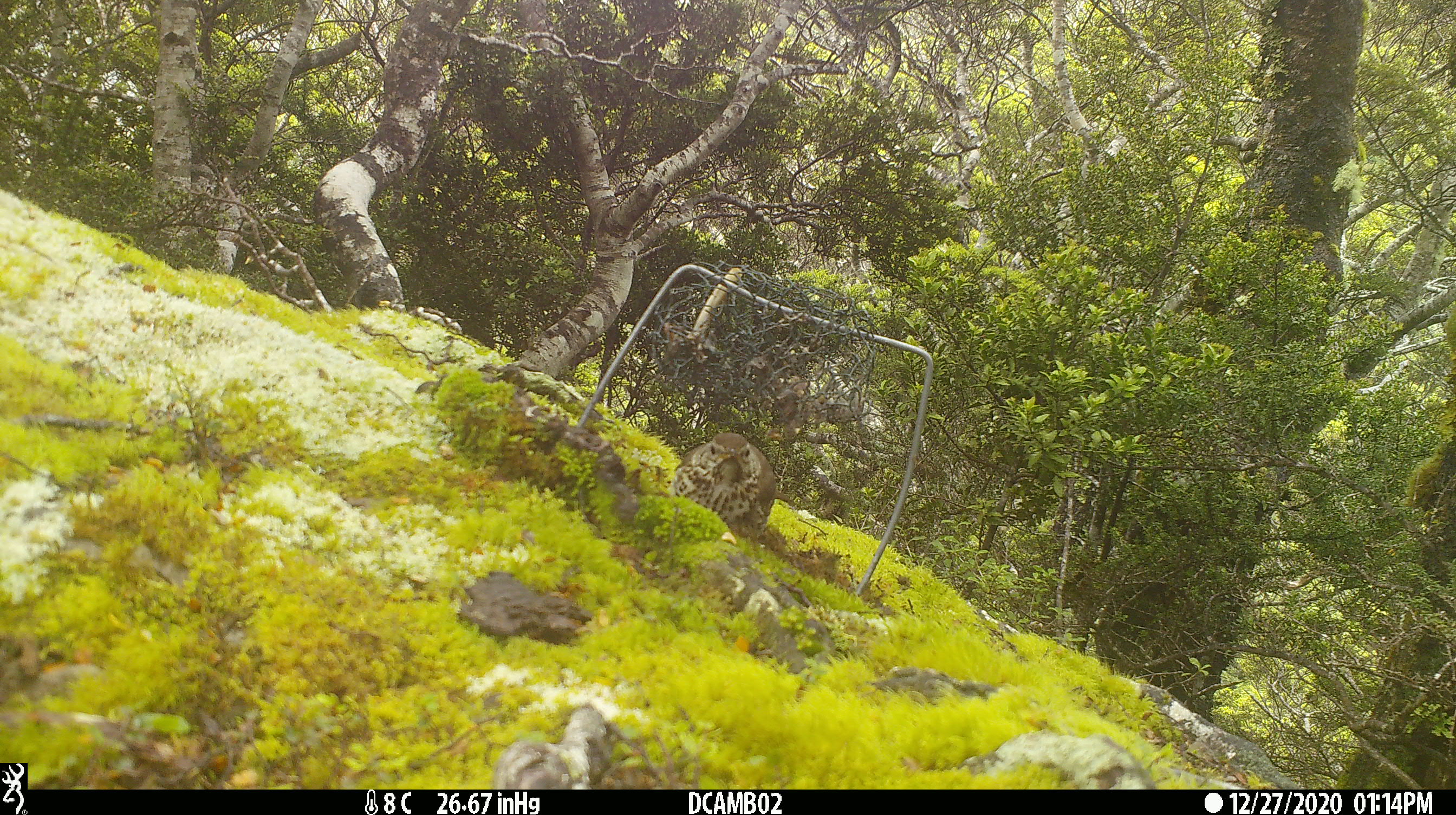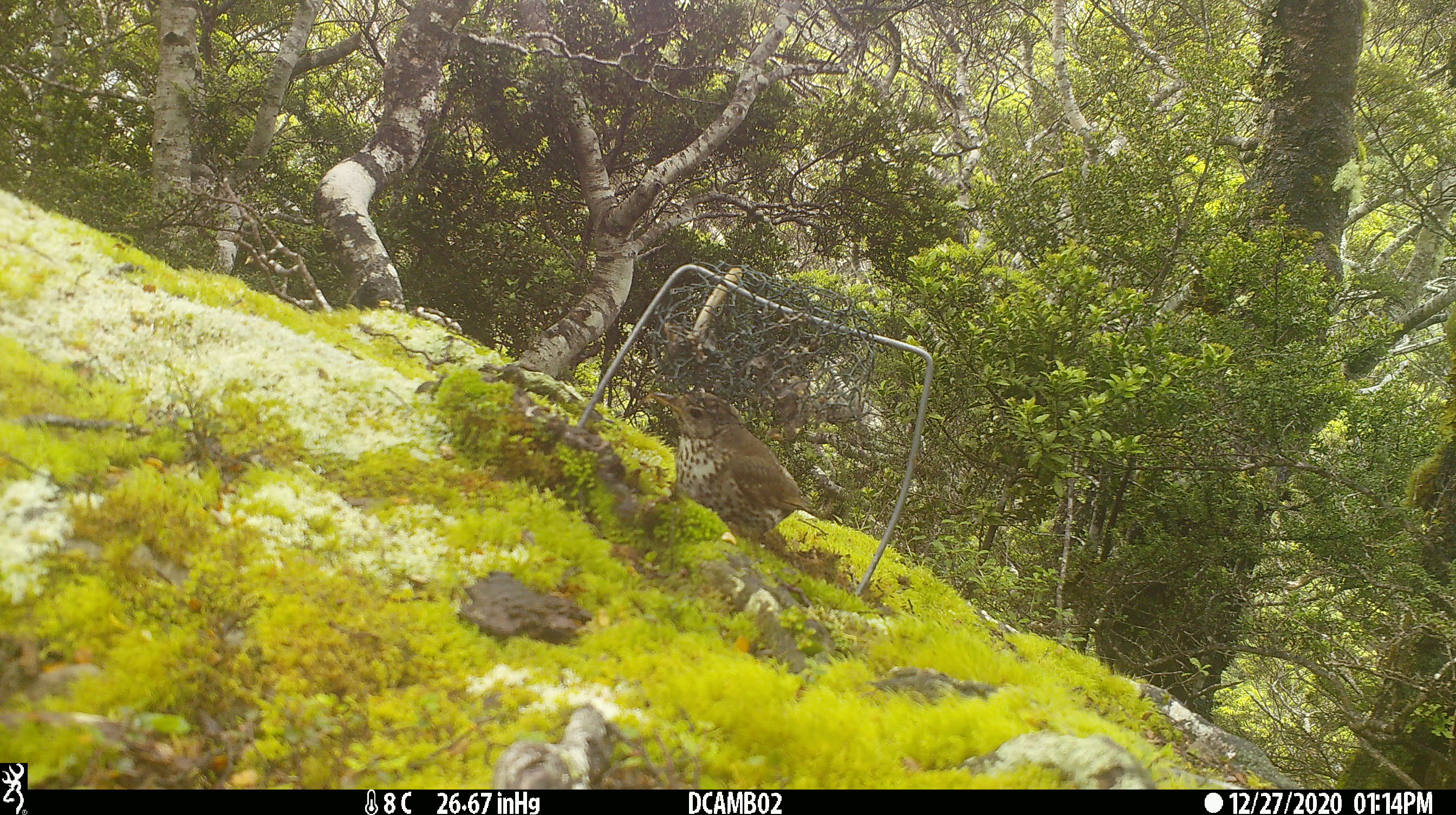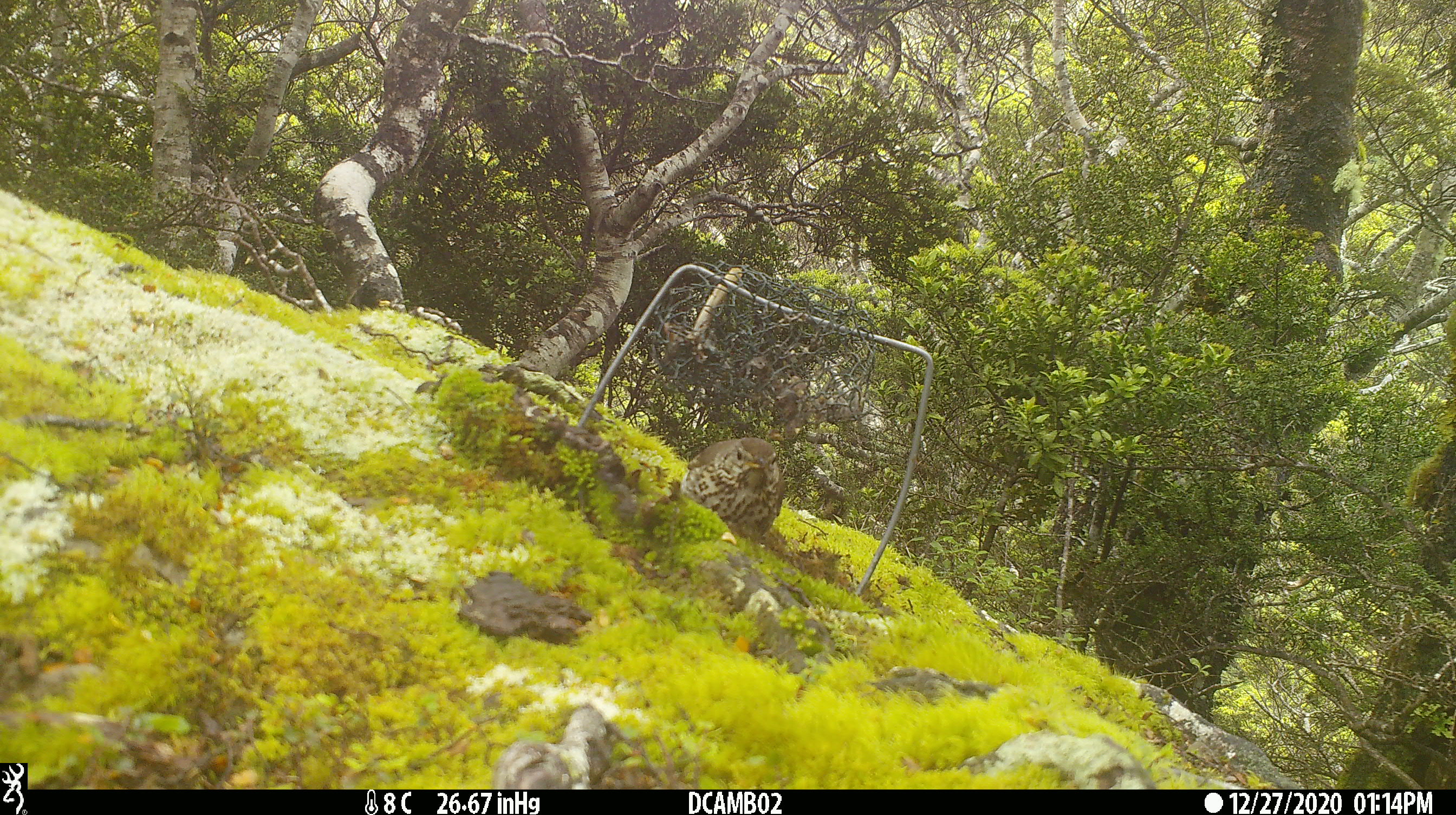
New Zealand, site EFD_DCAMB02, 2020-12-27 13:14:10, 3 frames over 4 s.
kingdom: Animalia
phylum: Chordata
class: Aves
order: Passeriformes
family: Turdidae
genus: Turdus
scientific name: Turdus philomelos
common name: song thrush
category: thrush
Thrush (song thrush) (Turdus philomelos).